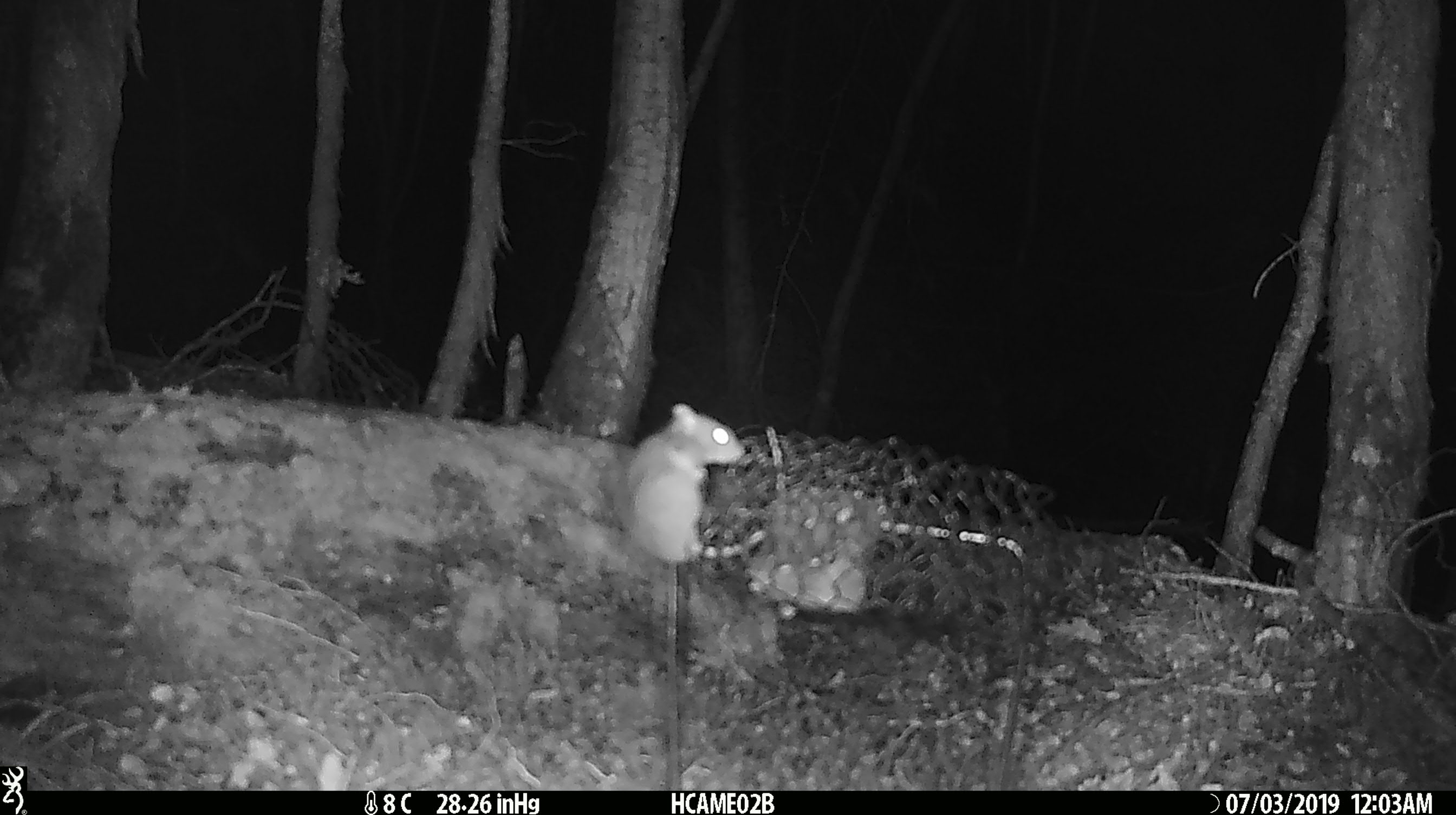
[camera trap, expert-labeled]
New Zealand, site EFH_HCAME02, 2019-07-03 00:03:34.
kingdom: Animalia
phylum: Chordata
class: Mammalia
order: Rodentia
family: Muridae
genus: Mus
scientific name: Mus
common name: mouse